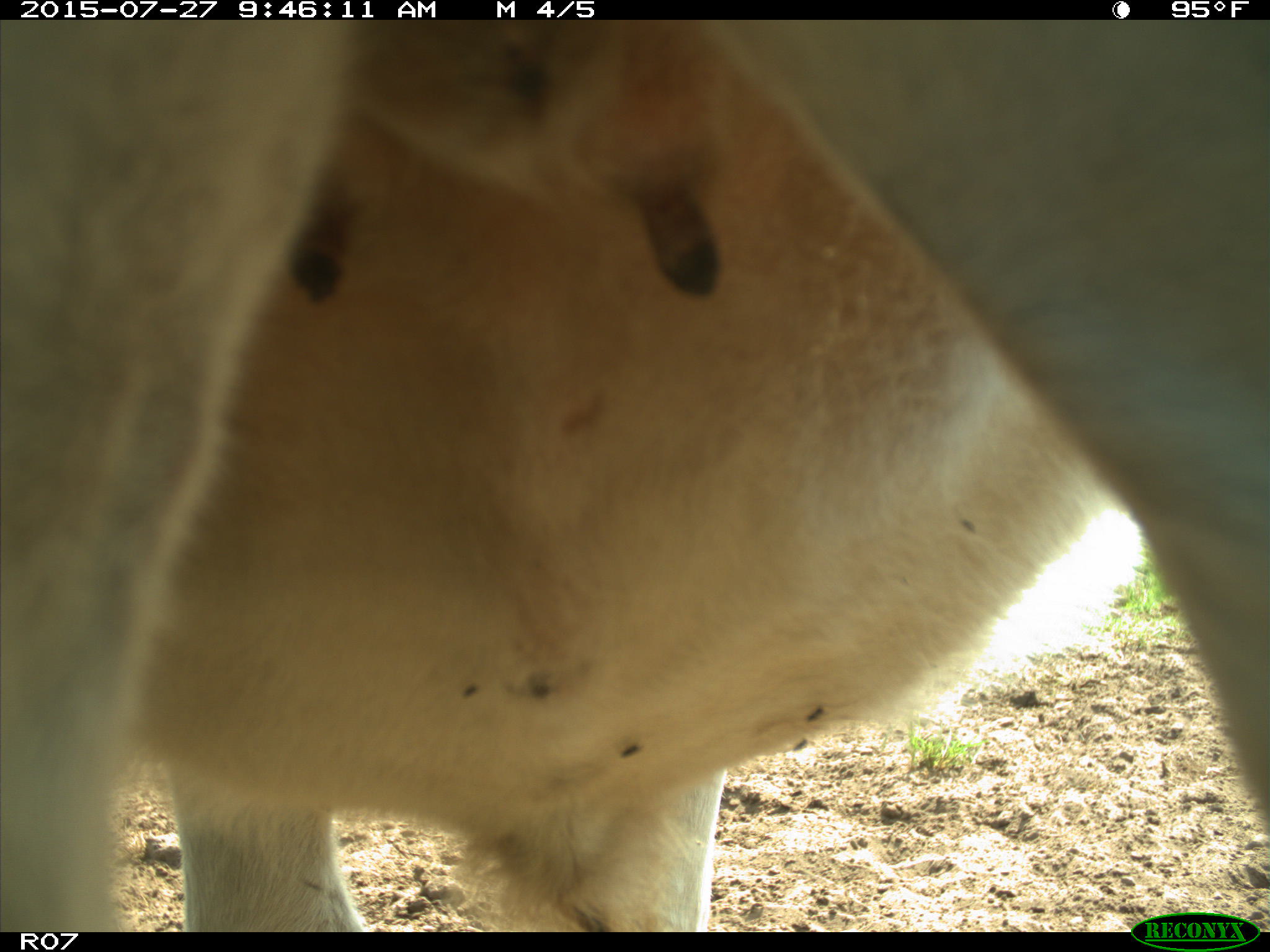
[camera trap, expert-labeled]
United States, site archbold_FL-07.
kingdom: Animalia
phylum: Chordata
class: Mammalia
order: Artiodactyla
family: Bovidae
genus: Bos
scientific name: Bos taurus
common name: domestic cow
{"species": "Bos taurus (domestic cow)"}